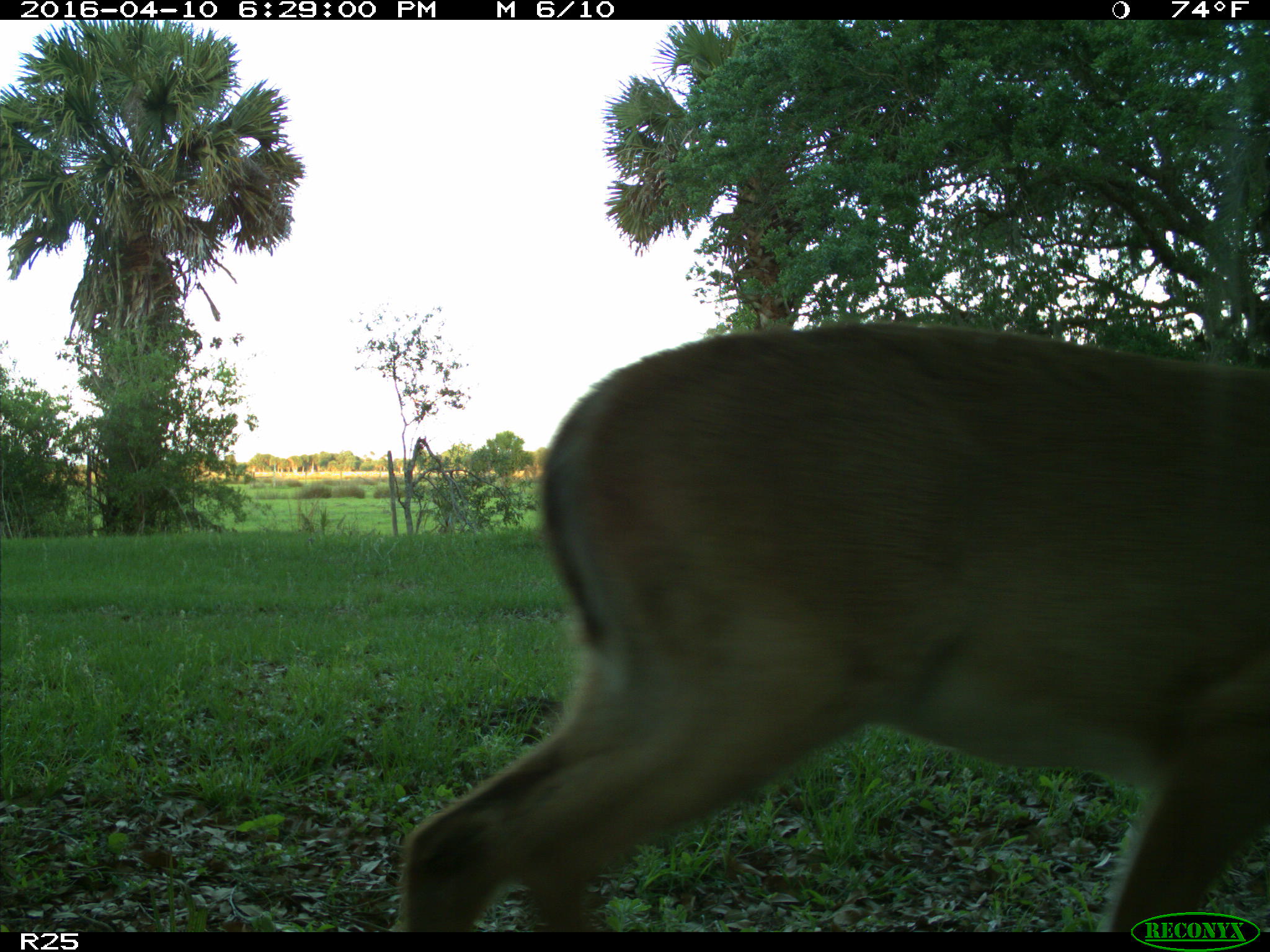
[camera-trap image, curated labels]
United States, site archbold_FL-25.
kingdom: Animalia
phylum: Chordata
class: Mammalia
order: Artiodactyla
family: Cervidae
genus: Odocoileus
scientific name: Odocoileus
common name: deer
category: unidentified deer